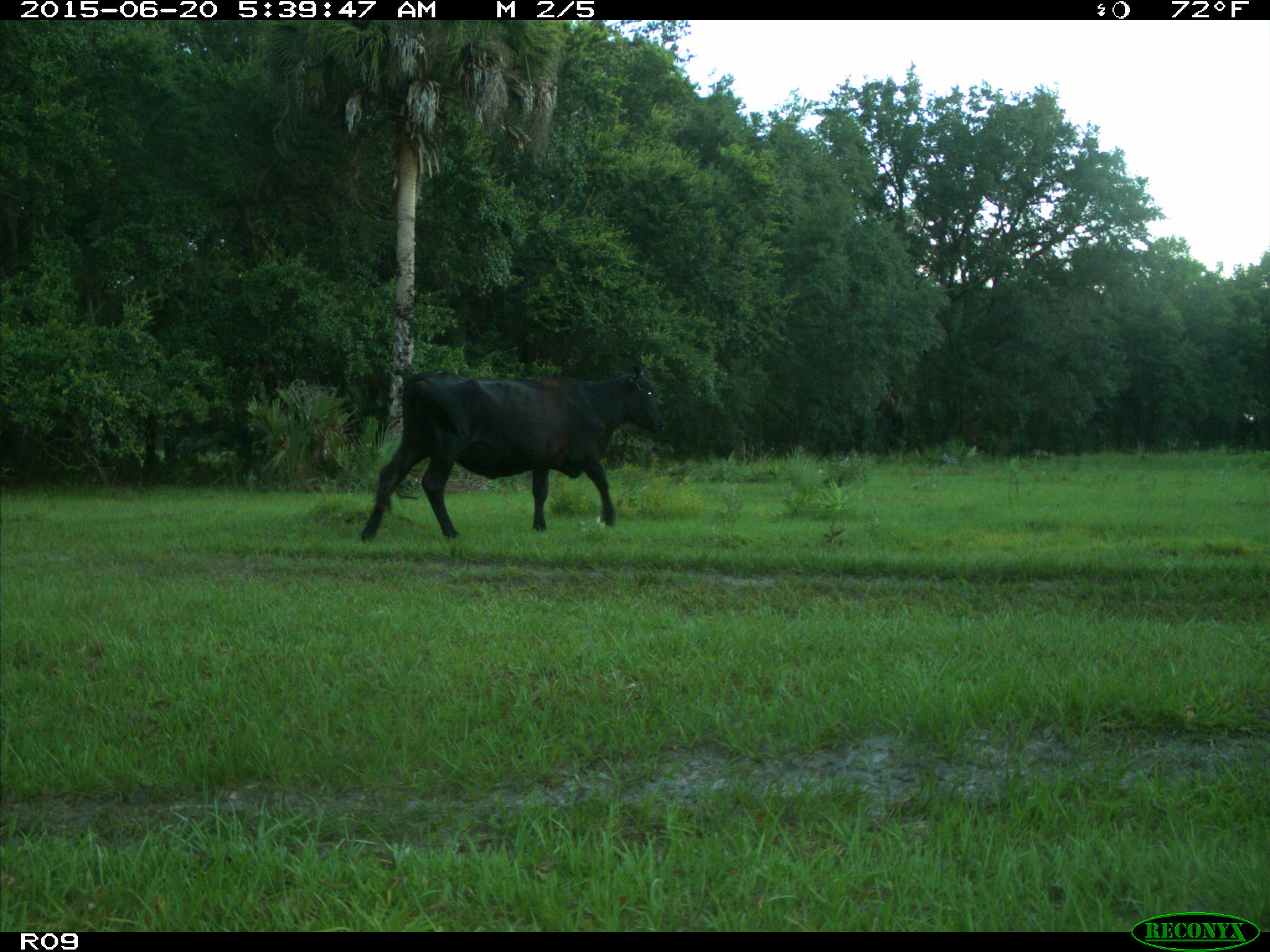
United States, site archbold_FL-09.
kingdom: Animalia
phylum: Chordata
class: Mammalia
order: Artiodactyla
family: Bovidae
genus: Bos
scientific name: Bos taurus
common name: domestic cow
Bos taurus (domestic cow).